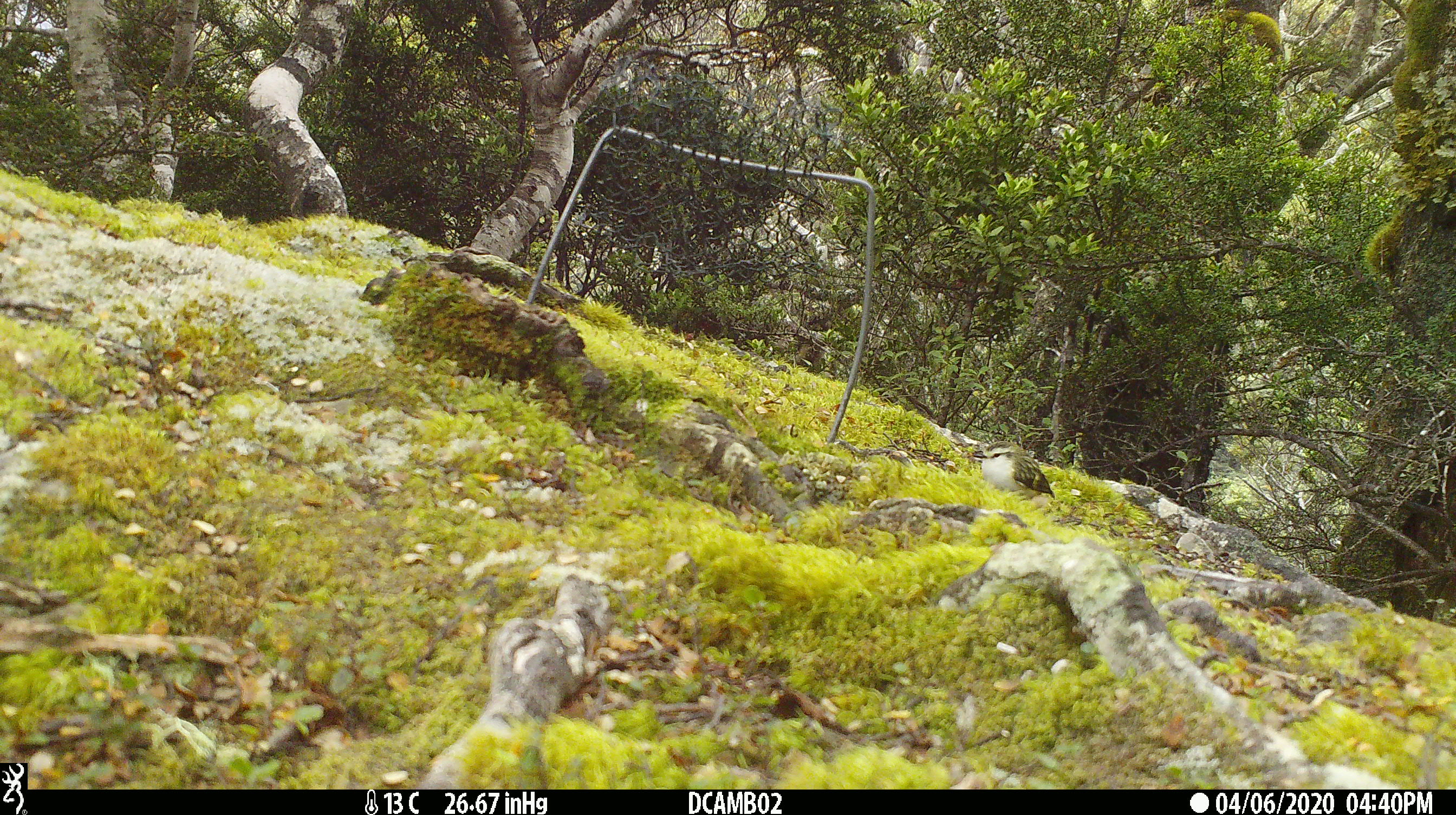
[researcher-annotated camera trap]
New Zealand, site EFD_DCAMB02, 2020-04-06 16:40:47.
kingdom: Animalia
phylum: Chordata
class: Aves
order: Passeriformes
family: Acanthisittidae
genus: Acanthisitta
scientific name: Acanthisitta chloris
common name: rifleman